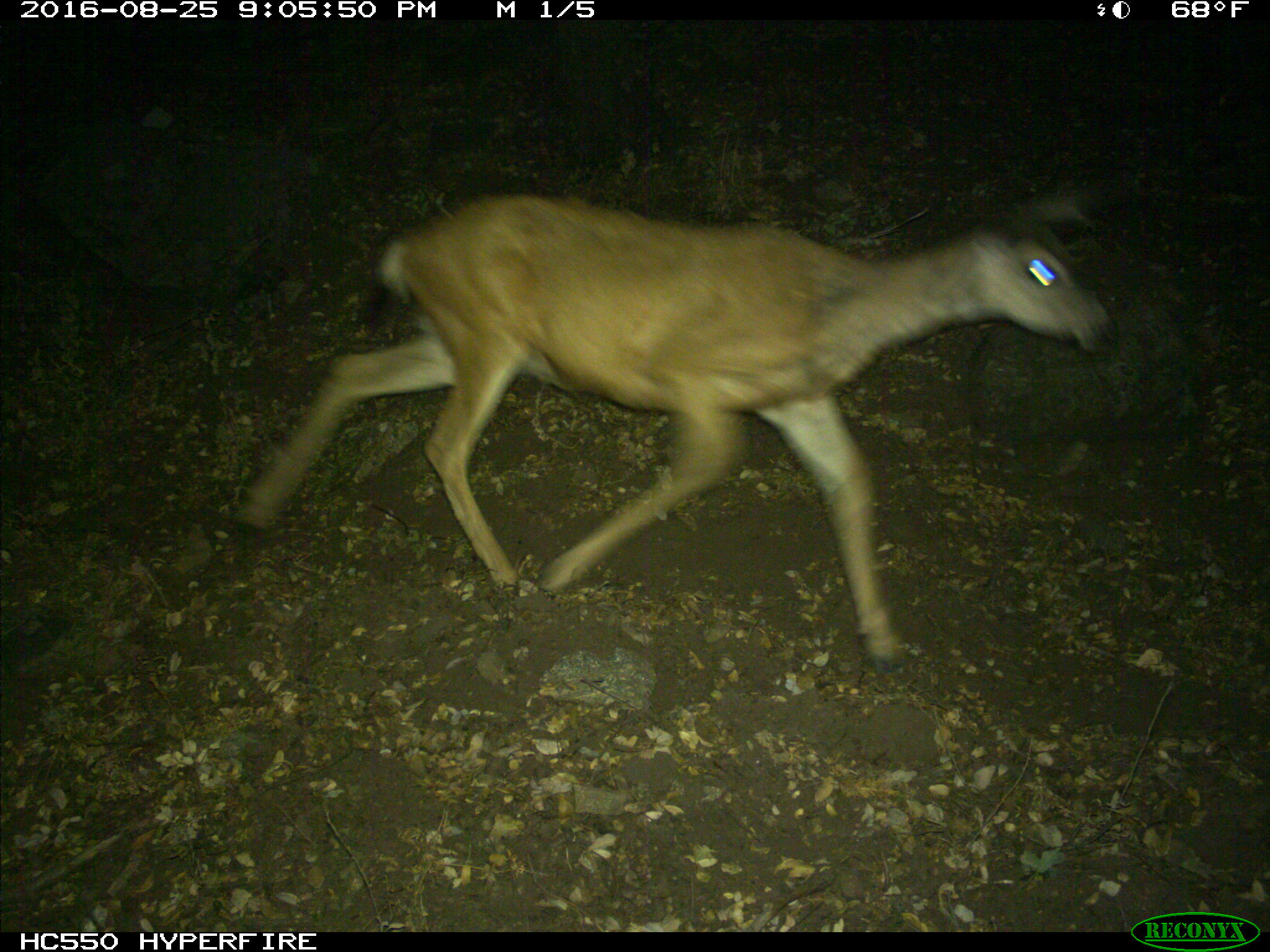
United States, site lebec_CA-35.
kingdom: Animalia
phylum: Chordata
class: Mammalia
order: Artiodactyla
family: Cervidae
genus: Odocoileus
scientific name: Odocoileus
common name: deer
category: unidentified deer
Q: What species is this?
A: Unidentified deer (deer) (Odocoileus).